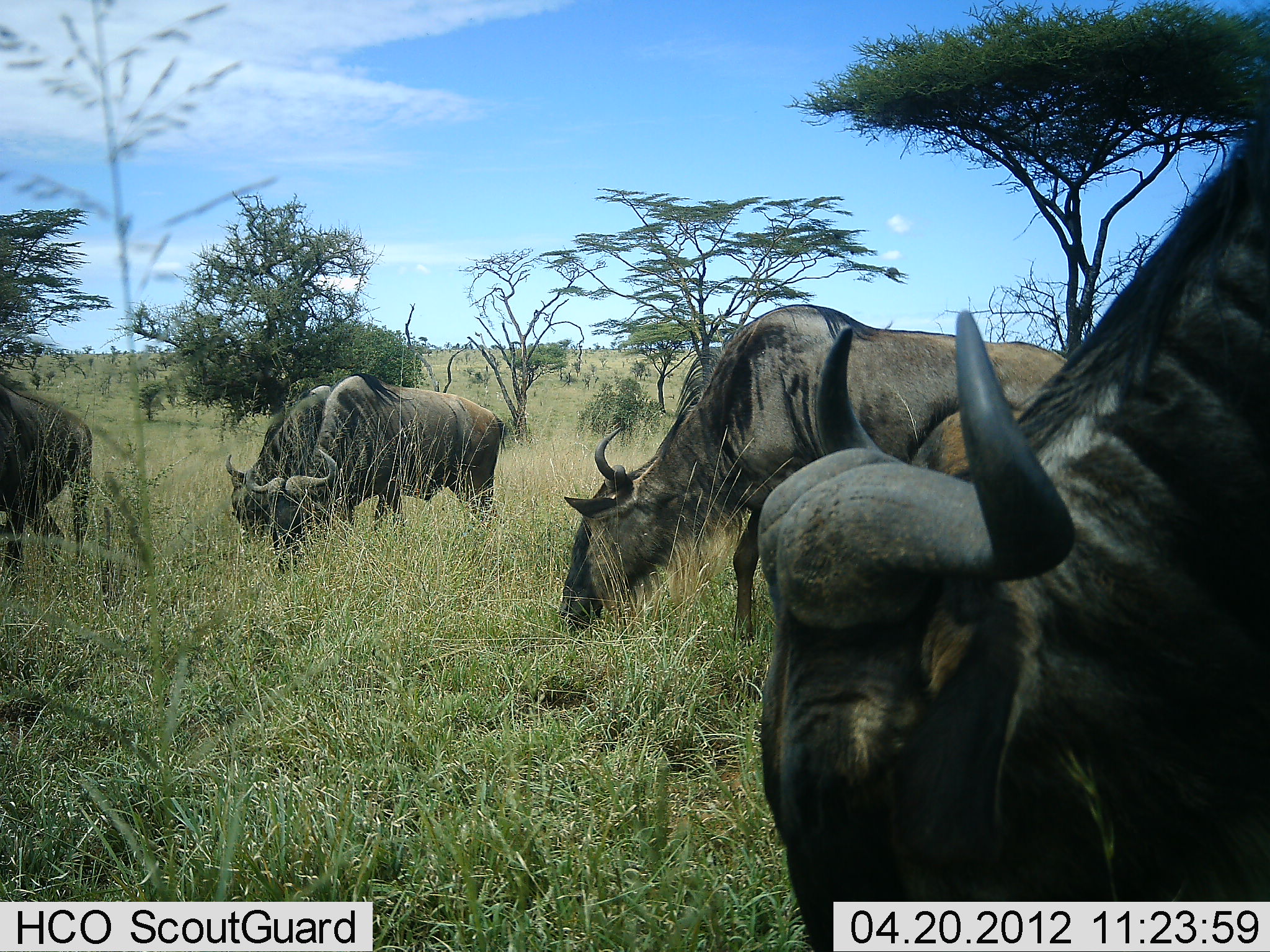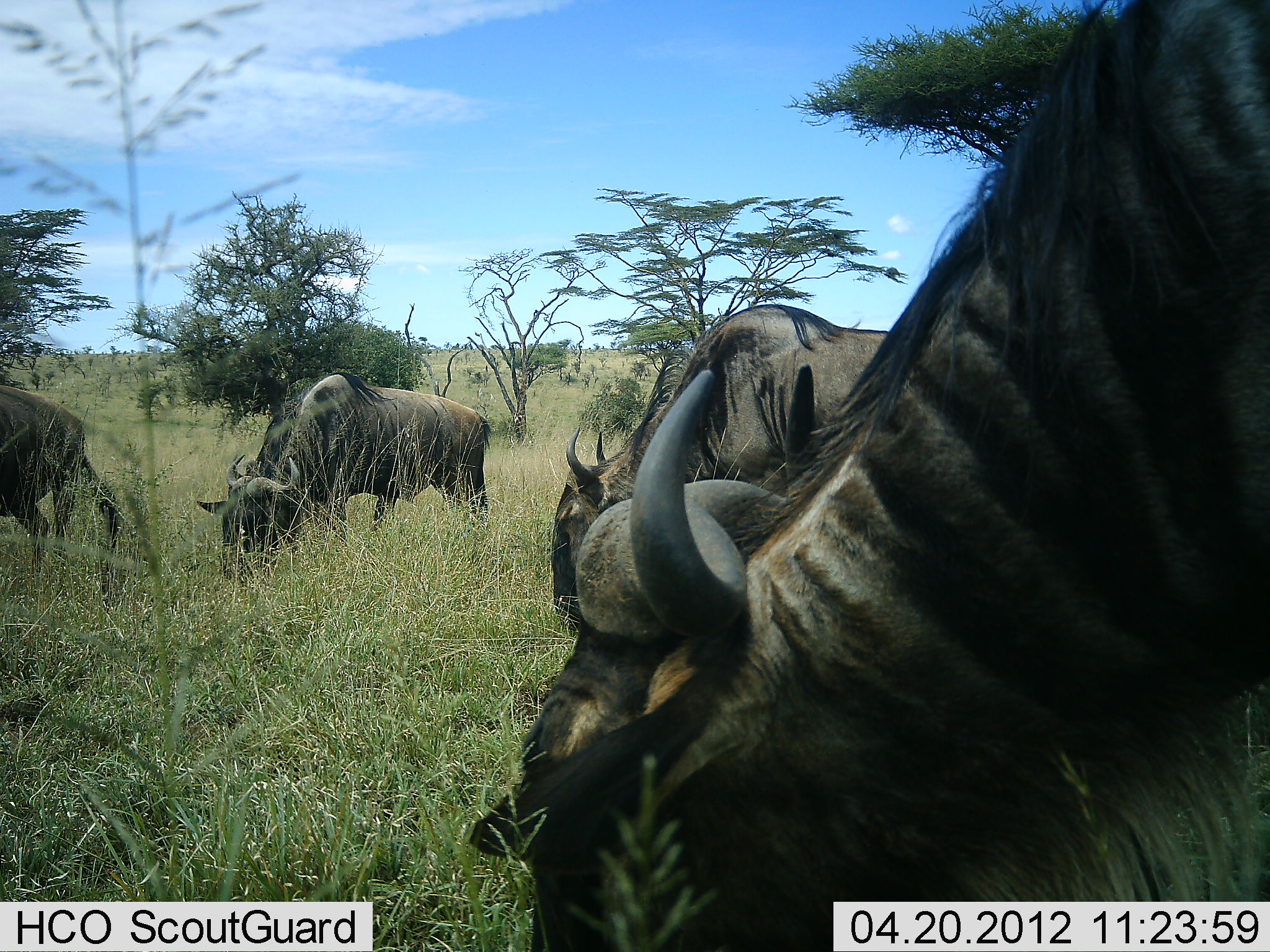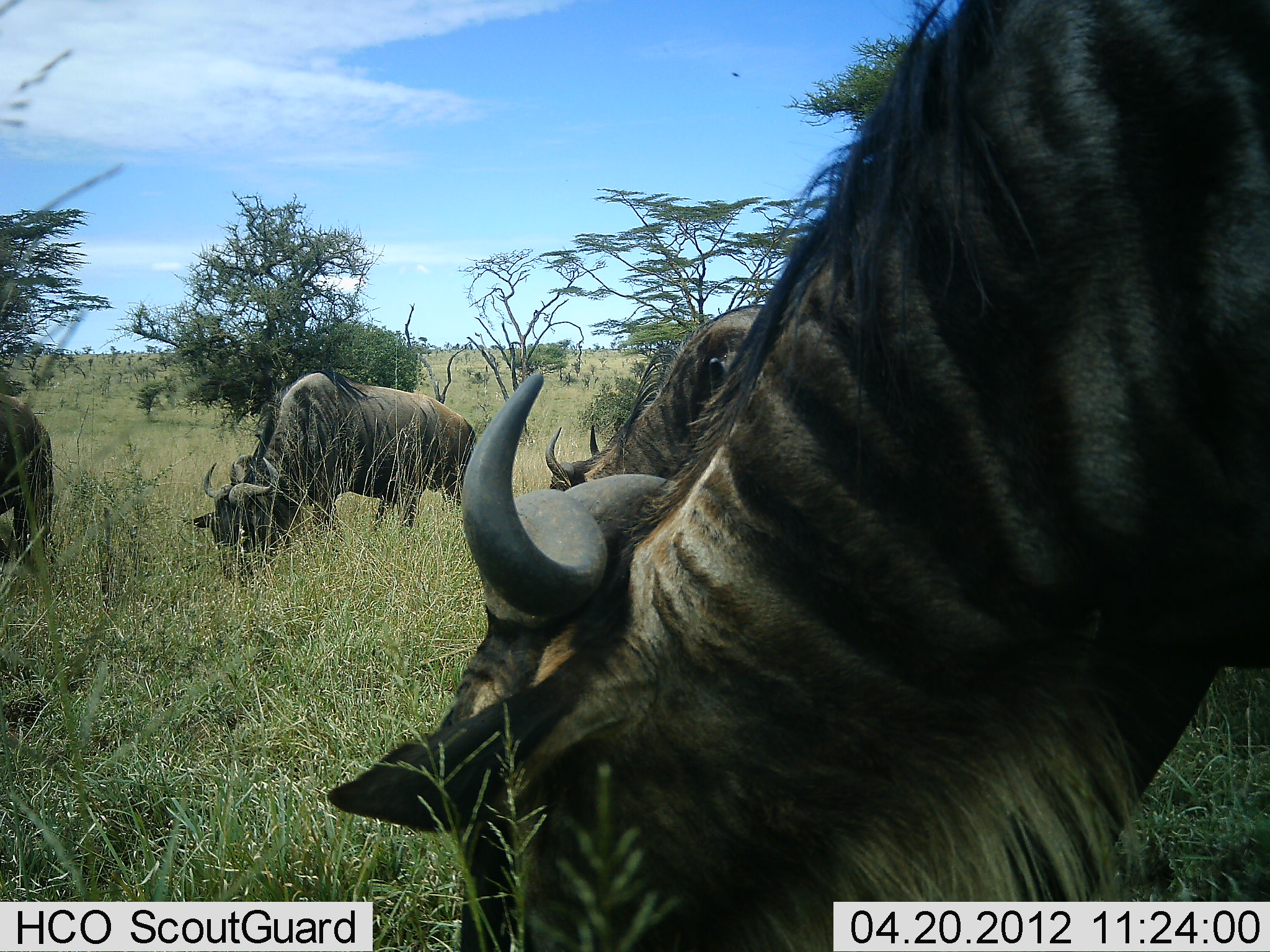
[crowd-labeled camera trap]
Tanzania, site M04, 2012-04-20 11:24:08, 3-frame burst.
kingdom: Animalia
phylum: Chordata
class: Mammalia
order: Artiodactyla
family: Bovidae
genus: Connochaetes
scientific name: Connochaetes taurinus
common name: blue wildebeest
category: wildebeest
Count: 5.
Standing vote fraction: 12%.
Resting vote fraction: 0%.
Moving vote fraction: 6%.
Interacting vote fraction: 0%.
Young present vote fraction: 0%.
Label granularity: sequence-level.